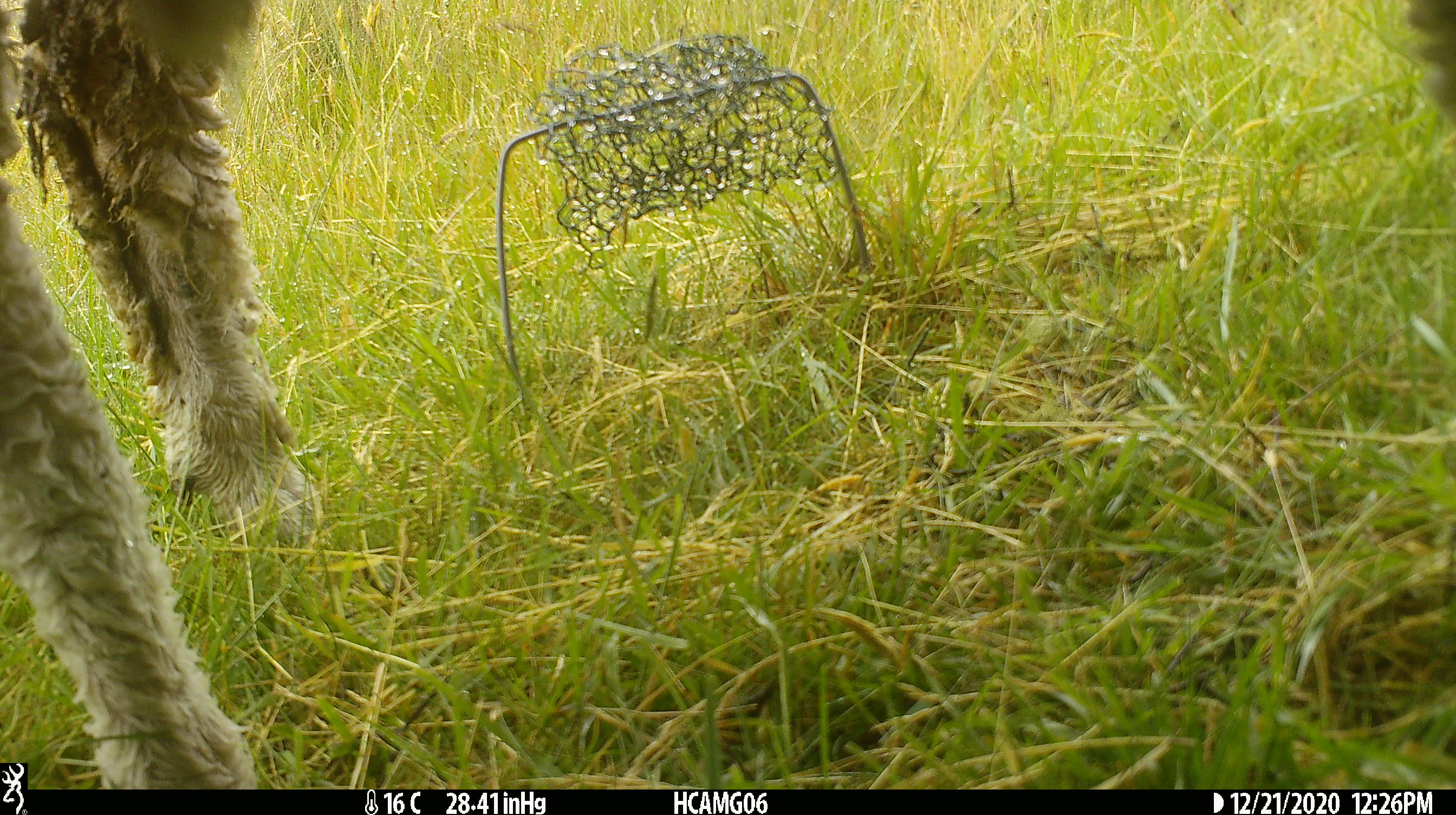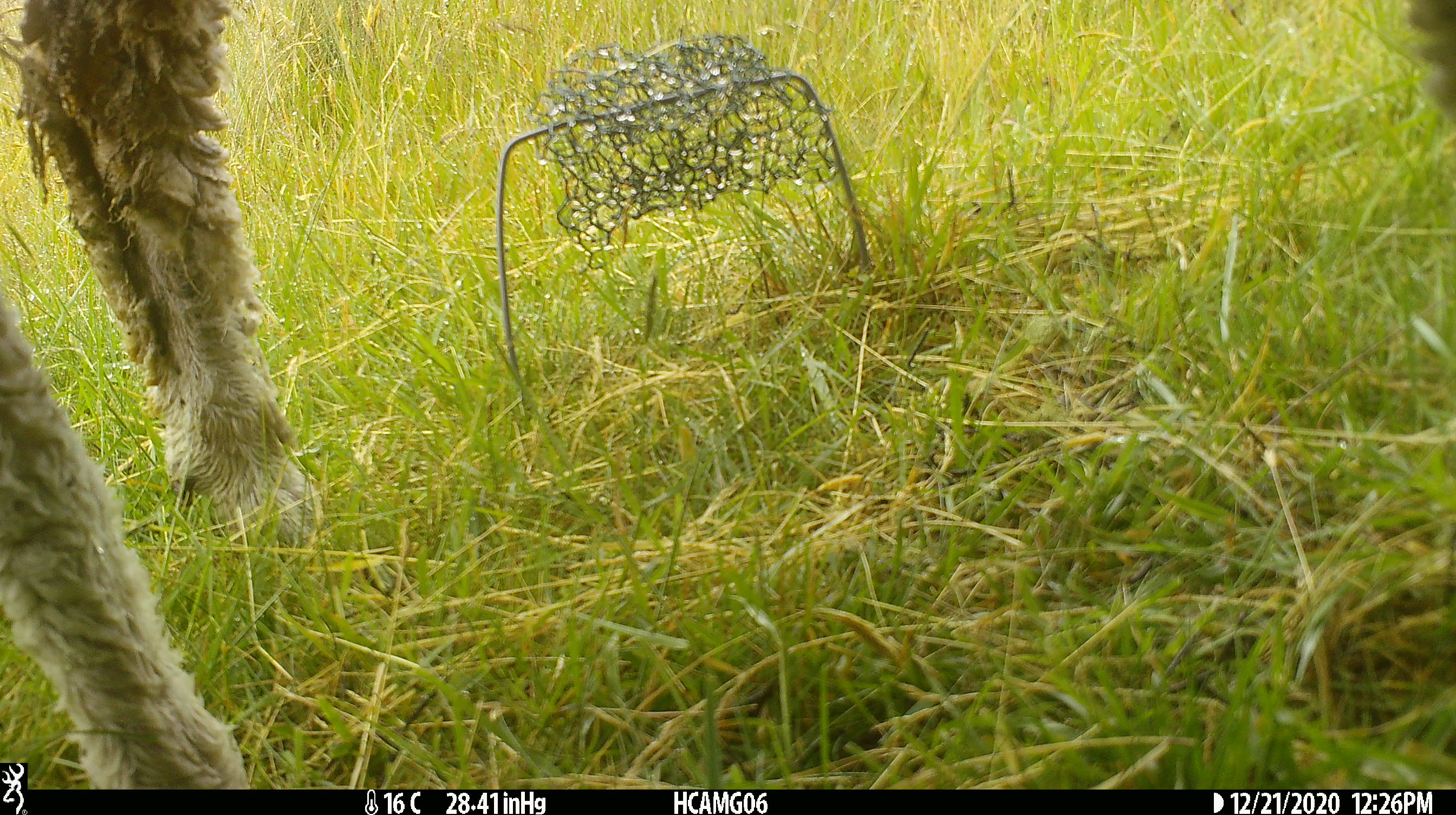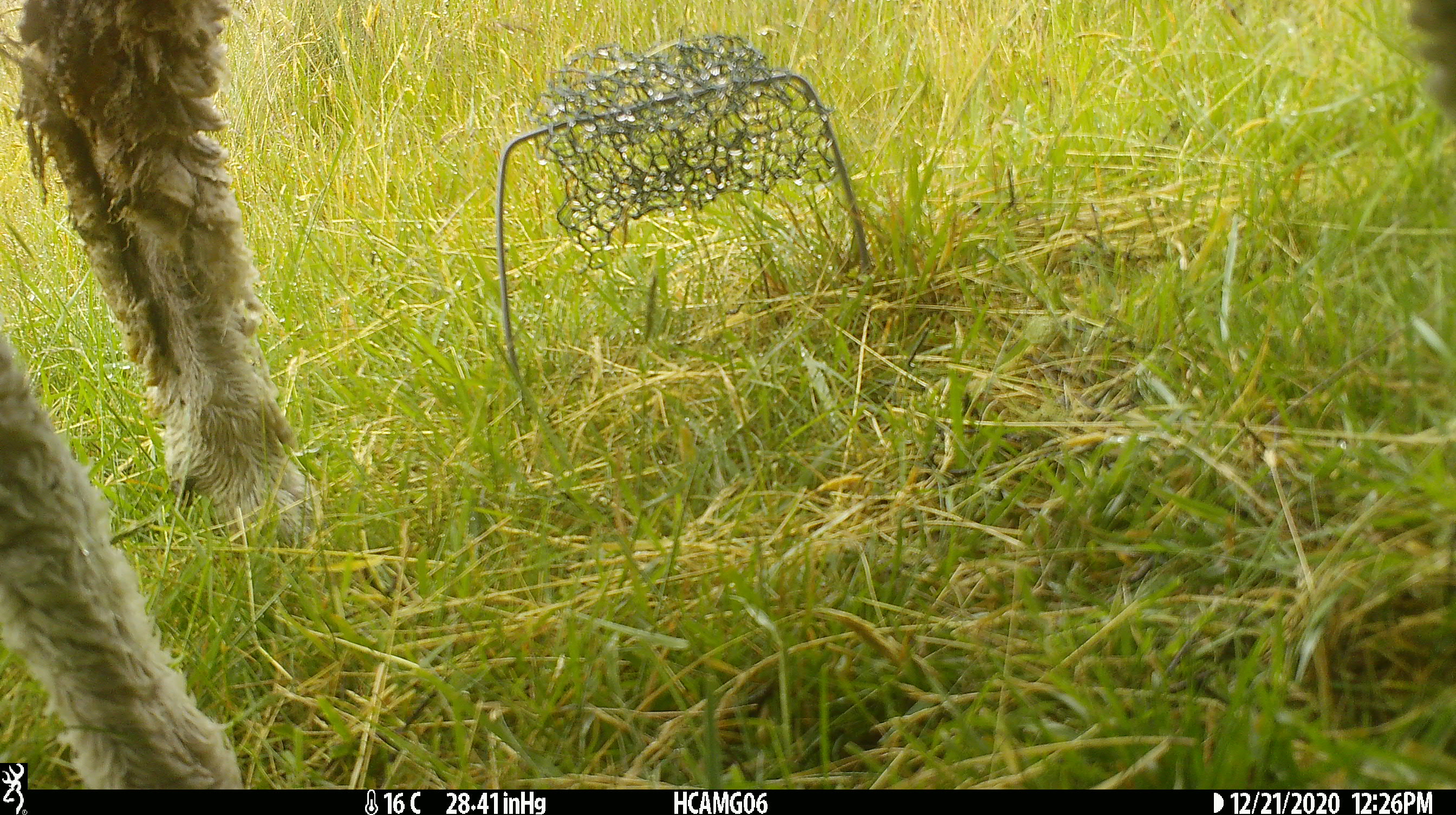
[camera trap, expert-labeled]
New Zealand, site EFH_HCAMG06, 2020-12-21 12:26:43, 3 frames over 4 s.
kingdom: Animalia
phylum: Chordata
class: Mammalia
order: Artiodactyla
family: Bovidae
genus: Ovis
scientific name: Ovis aries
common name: domestic sheep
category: sheep